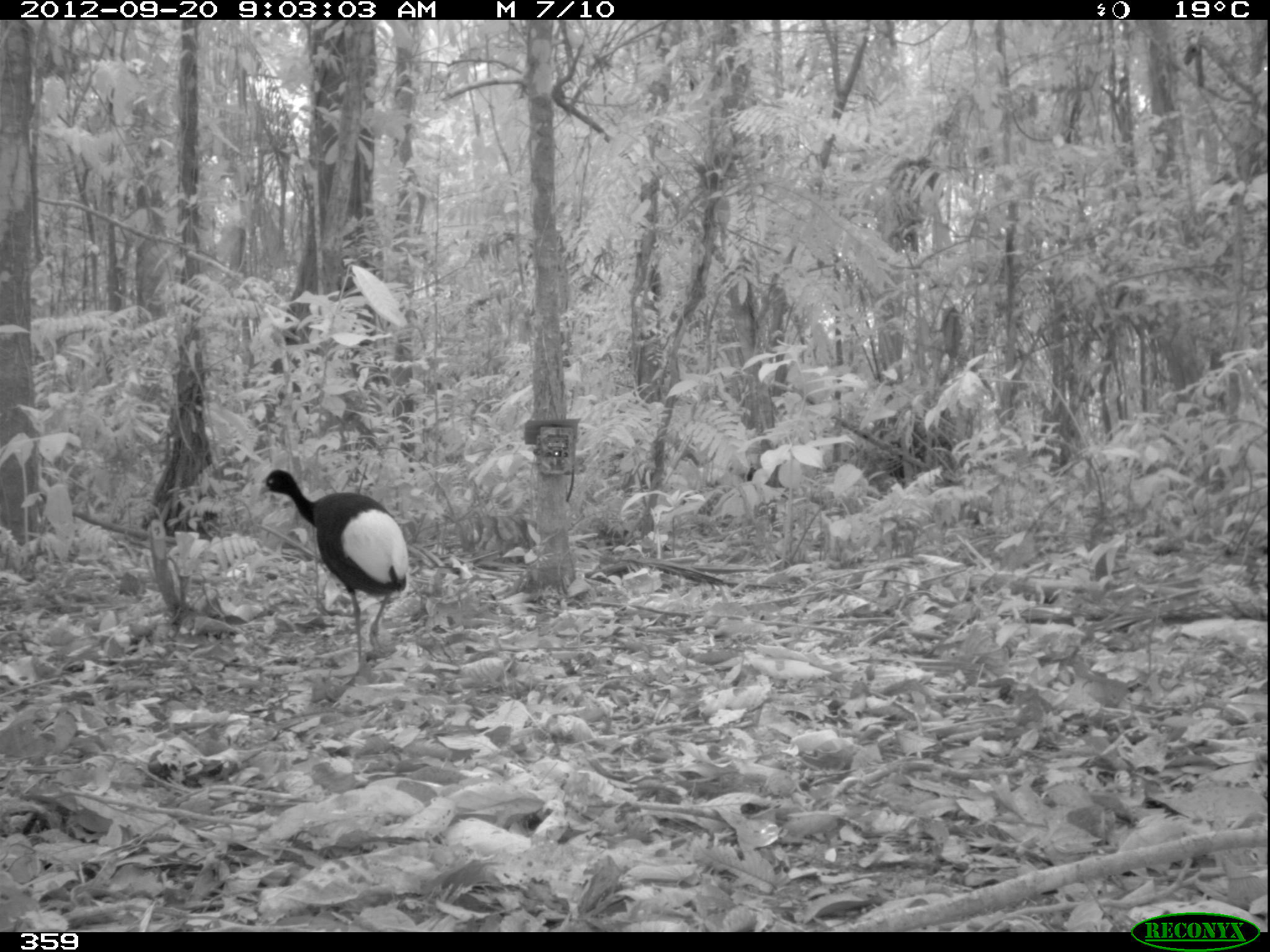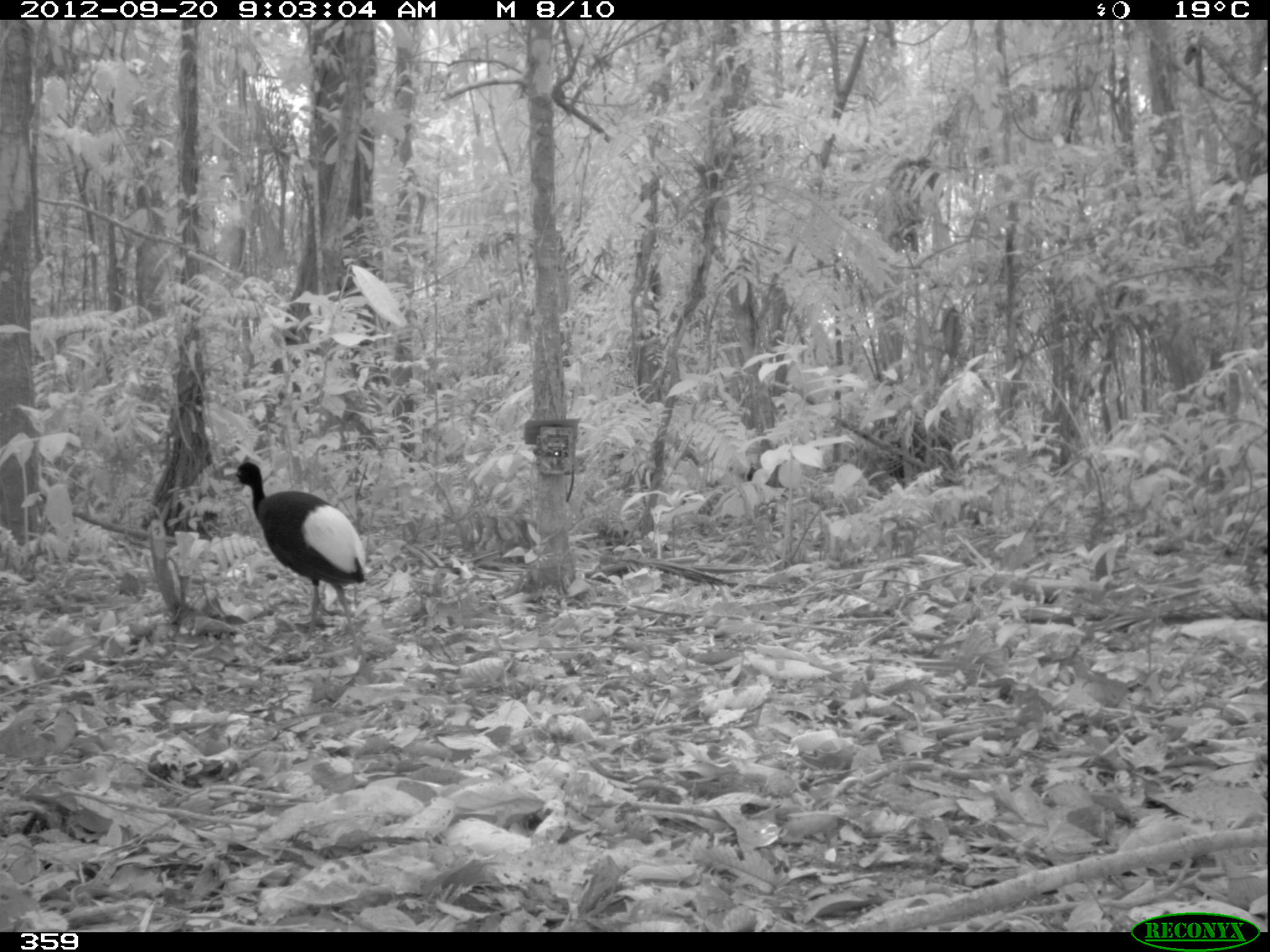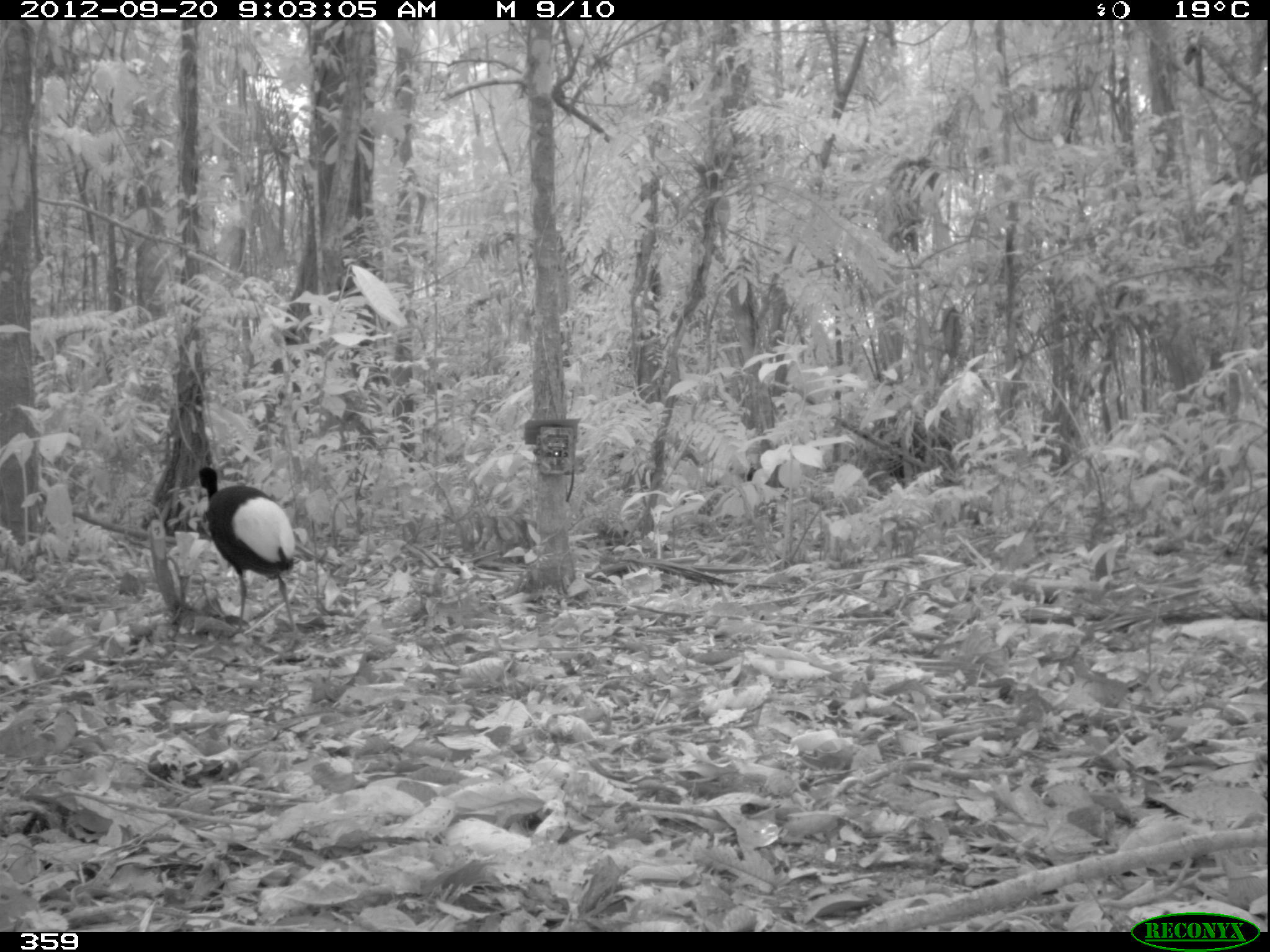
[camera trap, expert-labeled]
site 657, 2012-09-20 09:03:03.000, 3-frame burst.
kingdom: Animalia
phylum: Chordata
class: Aves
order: Gruiformes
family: Psophiidae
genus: Psophia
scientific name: Psophia leucoptera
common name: pale-winged trumpeter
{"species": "Psophia leucoptera (pale-winged trumpeter)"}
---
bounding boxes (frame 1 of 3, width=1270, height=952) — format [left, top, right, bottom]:
psophia leucoptera: [254, 466, 409, 685]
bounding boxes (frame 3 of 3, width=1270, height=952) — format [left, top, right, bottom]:
psophia leucoptera: [194, 464, 298, 636]